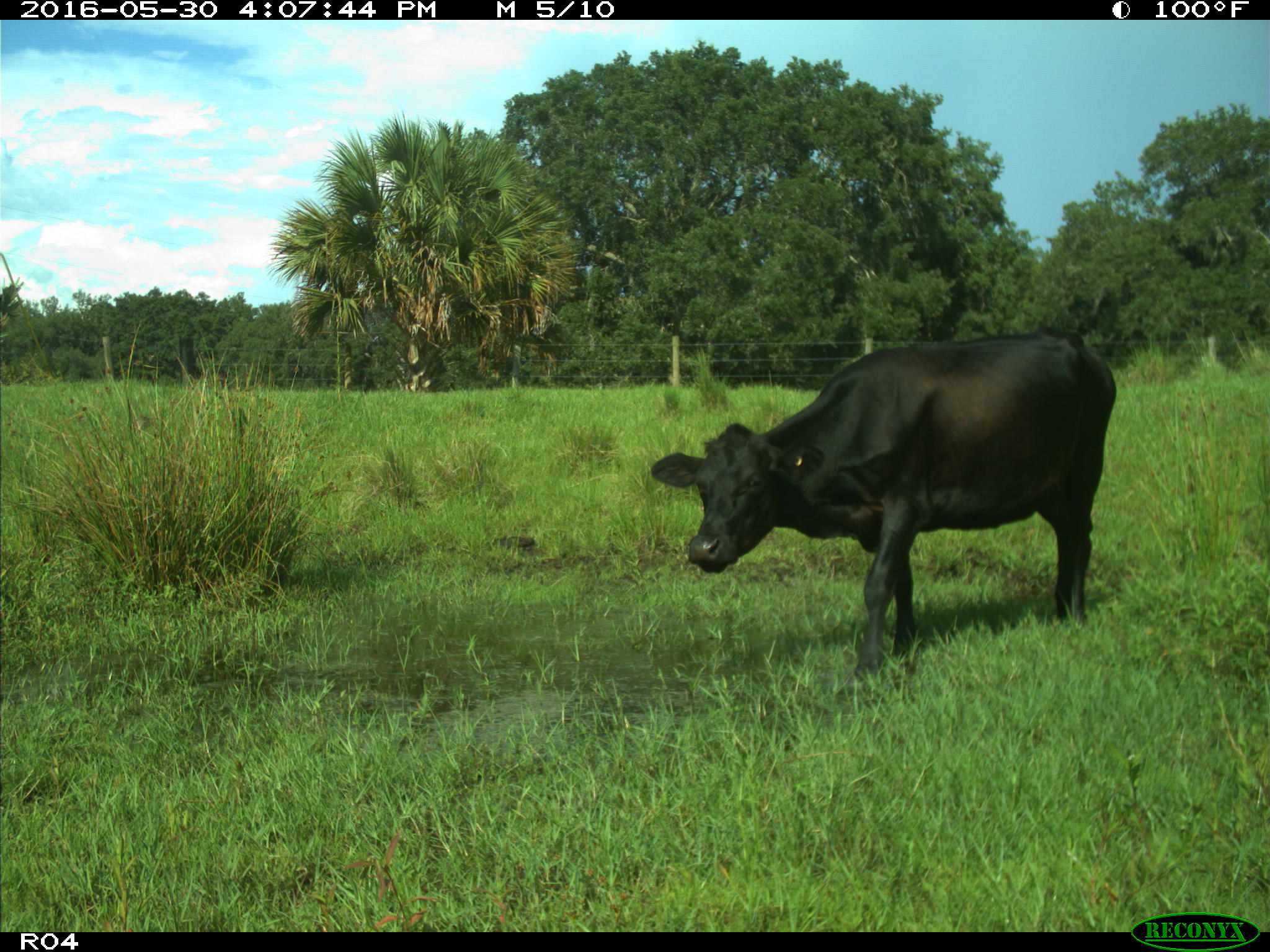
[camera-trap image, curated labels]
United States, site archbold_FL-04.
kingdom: Animalia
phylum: Chordata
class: Mammalia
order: Artiodactyla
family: Bovidae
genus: Bos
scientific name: Bos taurus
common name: domestic cow